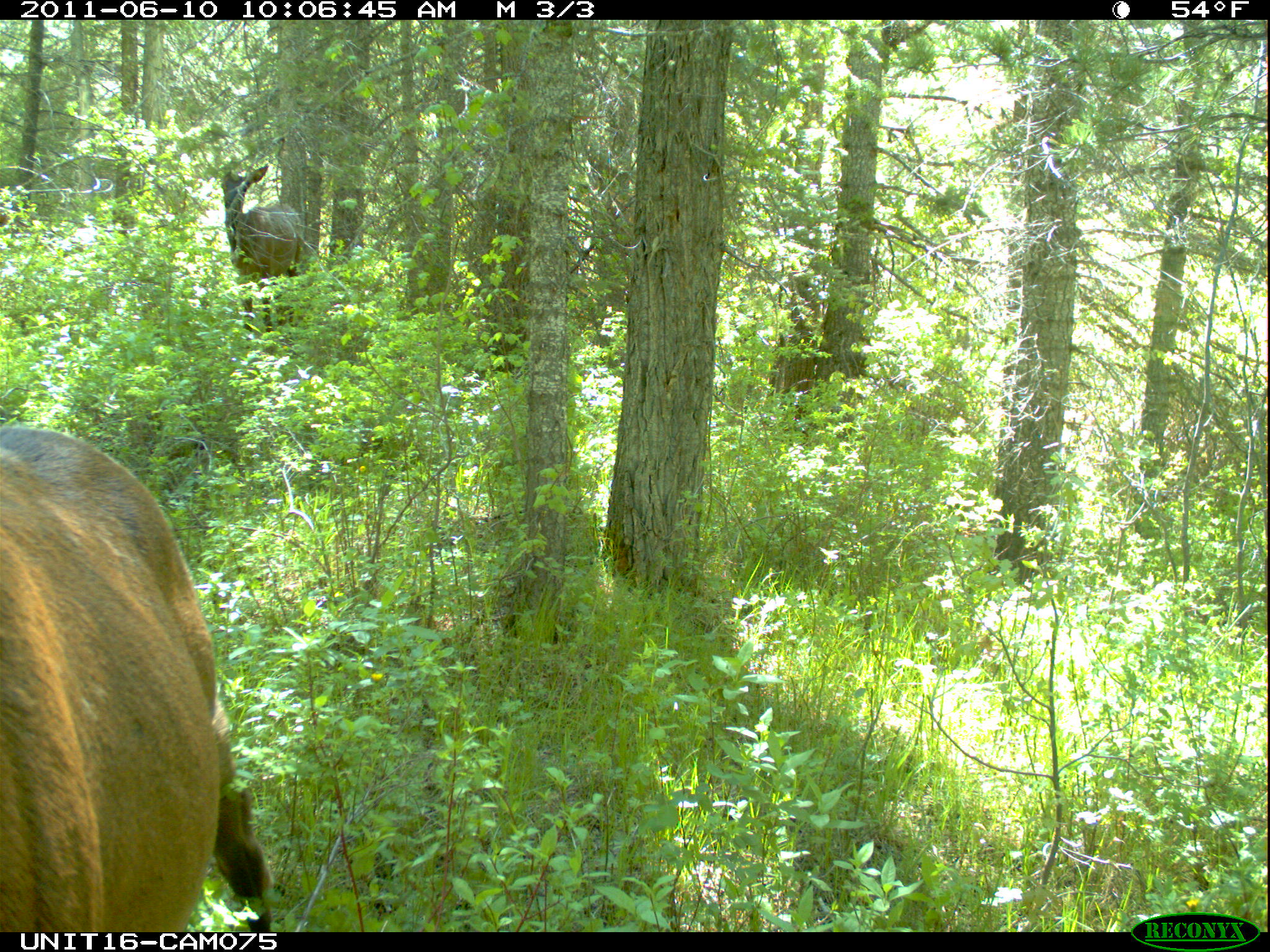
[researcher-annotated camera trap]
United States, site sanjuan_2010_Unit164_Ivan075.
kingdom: Animalia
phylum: Chordata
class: Mammalia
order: Artiodactyla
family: Cervidae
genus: Cervus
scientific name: Cervus elaphus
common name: red deer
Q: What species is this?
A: Cervus elaphus (red deer).